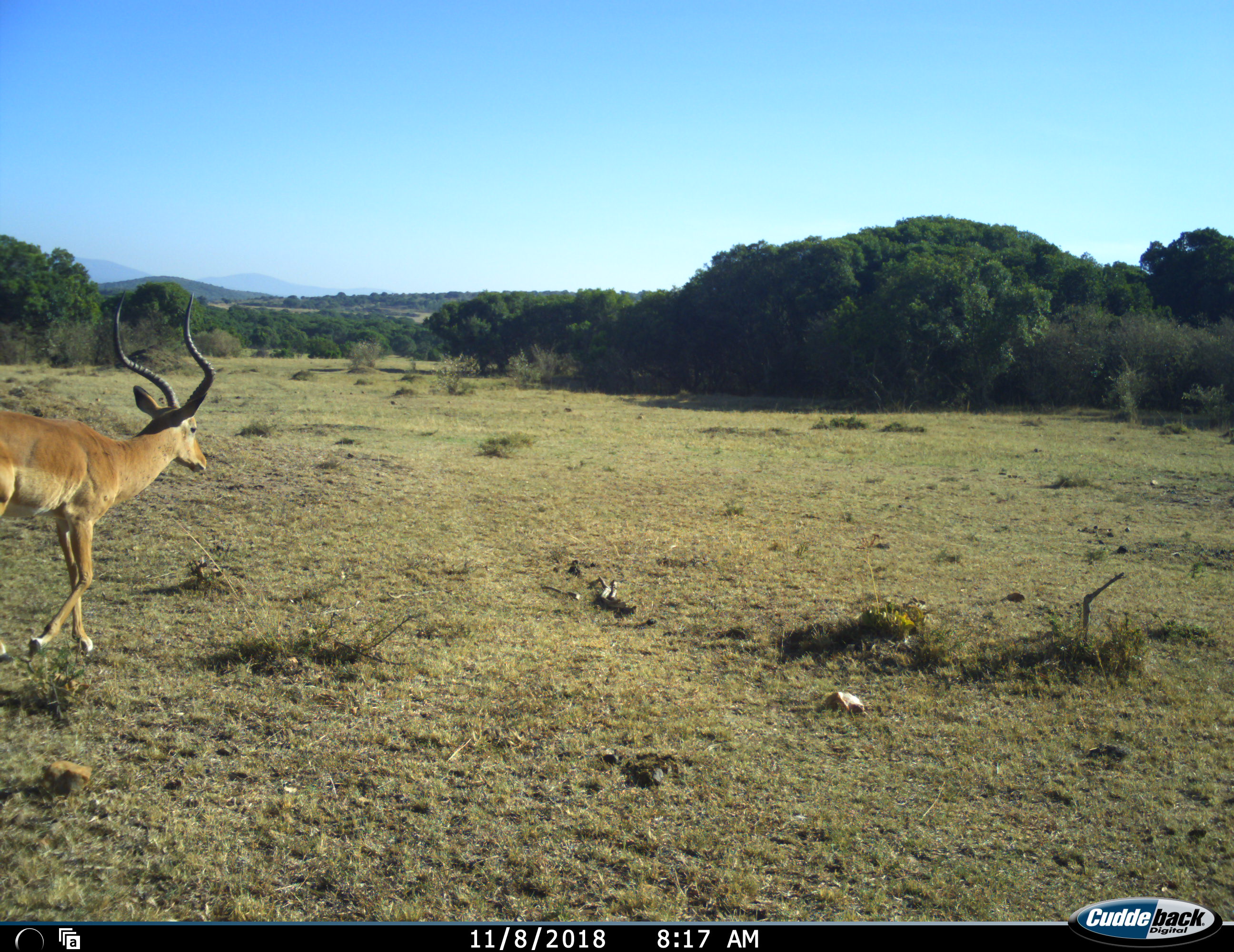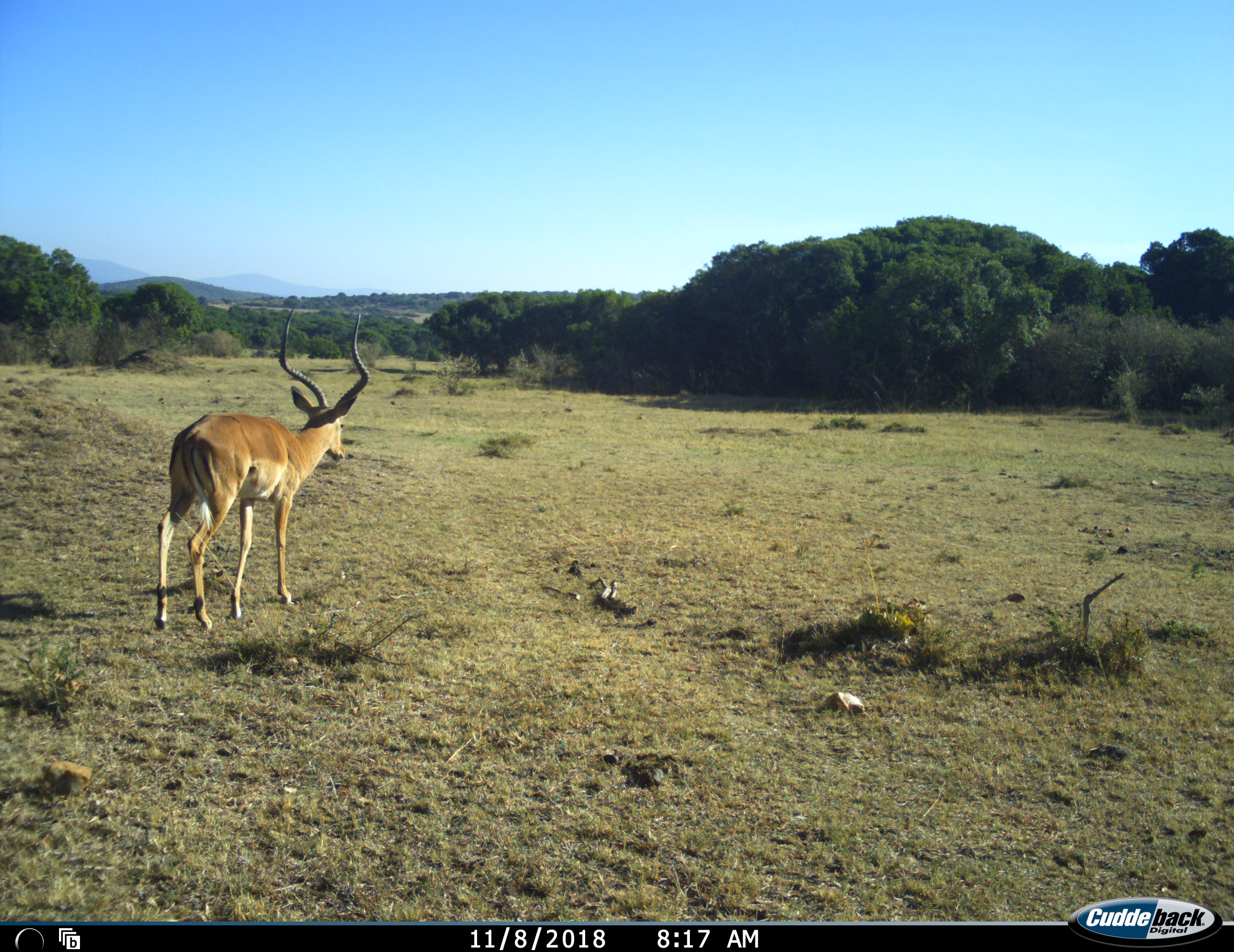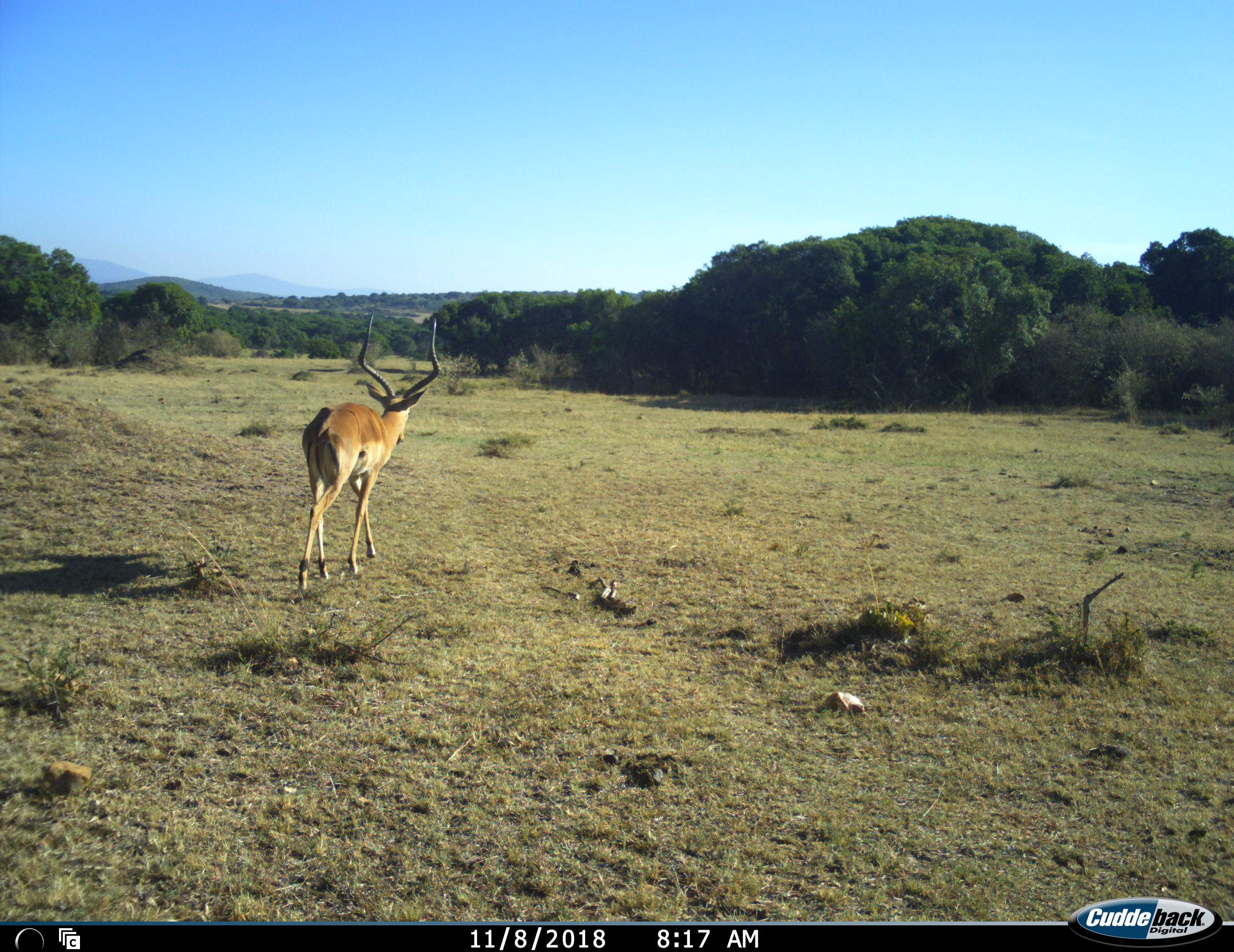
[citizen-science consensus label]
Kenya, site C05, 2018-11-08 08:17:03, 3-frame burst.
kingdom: Animalia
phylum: Chordata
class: Mammalia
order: Artiodactyla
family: Bovidae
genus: Aepyceros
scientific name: Aepyceros melampus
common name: impala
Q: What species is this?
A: Impala (Aepyceros melampus).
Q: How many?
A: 1.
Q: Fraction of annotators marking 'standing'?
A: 0%.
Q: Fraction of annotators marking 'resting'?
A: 0%.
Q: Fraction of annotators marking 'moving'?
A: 100%.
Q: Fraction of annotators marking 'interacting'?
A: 0%.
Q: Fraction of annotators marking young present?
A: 0%.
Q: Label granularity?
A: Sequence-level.